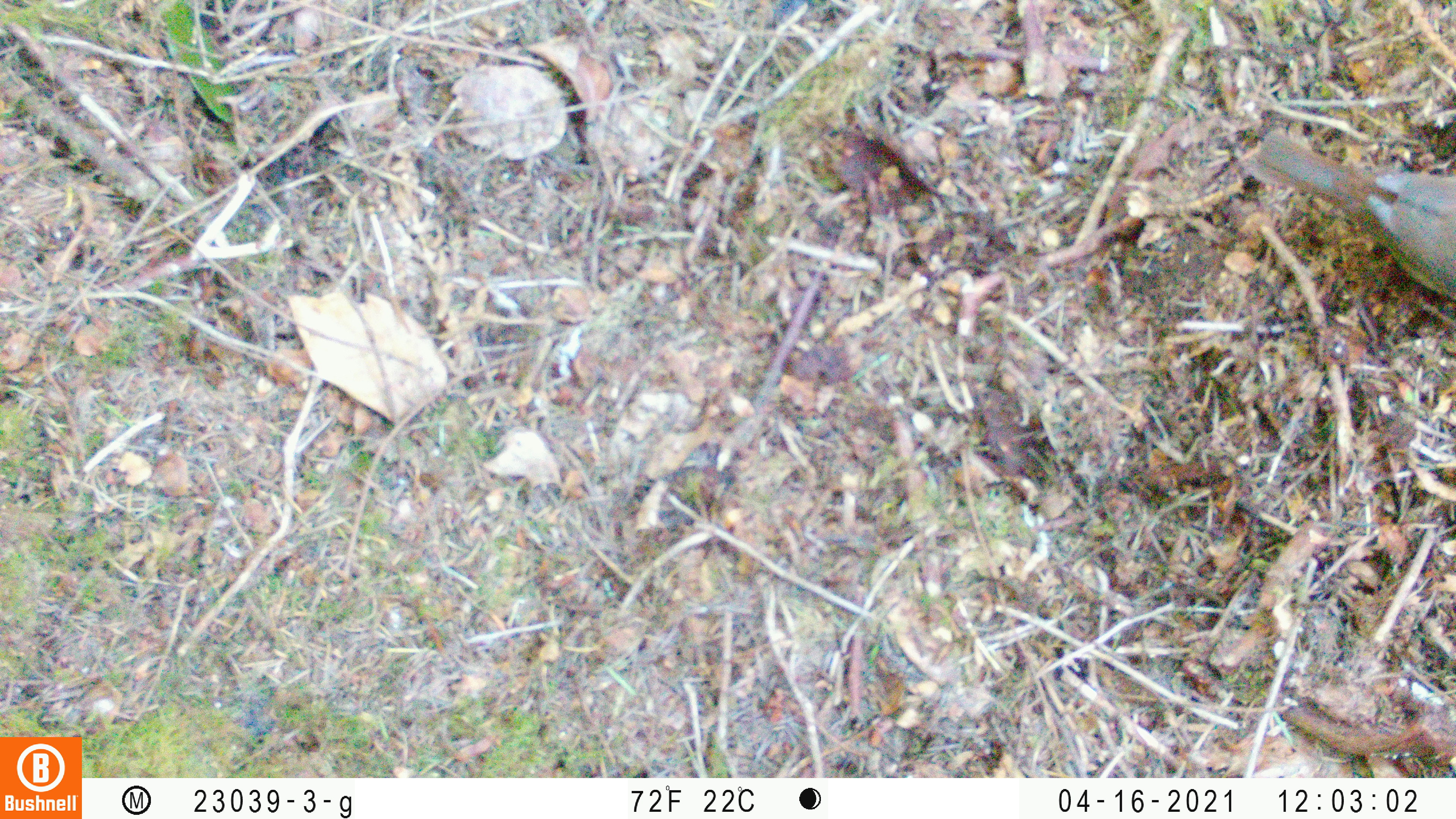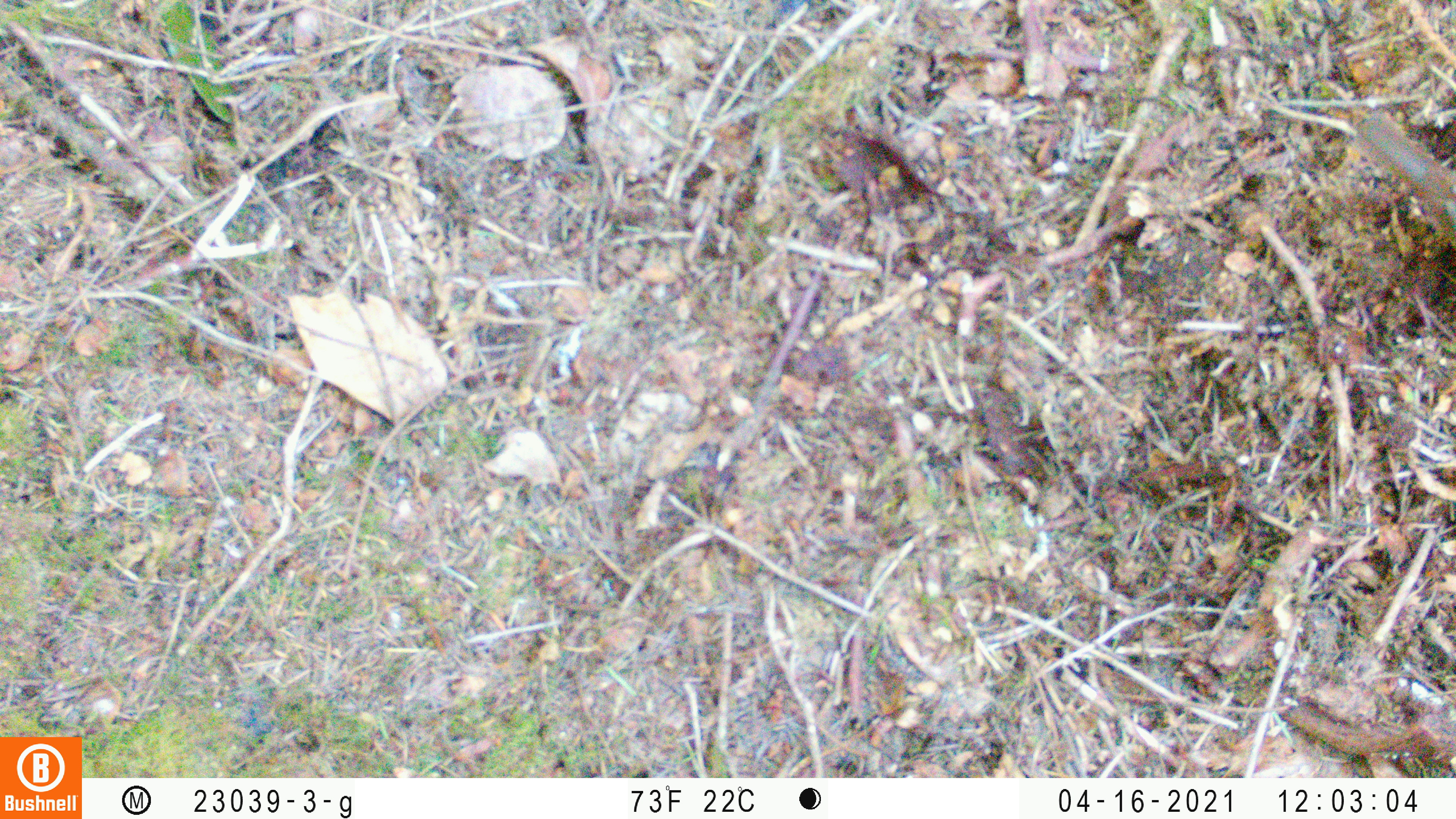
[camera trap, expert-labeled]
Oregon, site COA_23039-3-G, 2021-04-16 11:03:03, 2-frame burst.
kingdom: Animalia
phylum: Chordata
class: Aves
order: Passeriformes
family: Turdidae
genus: Catharus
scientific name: Catharus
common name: brown thrushes and nightingale-thrushes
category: catharus species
Catharus species (brown thrushes and nightingale-thrushes) (Catharus).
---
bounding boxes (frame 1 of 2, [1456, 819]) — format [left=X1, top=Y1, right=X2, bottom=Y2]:
catharus species: [left=1234, top=100, right=1453, bottom=352]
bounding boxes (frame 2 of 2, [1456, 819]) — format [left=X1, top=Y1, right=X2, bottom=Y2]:
catharus species: [left=1341, top=90, right=1455, bottom=275]